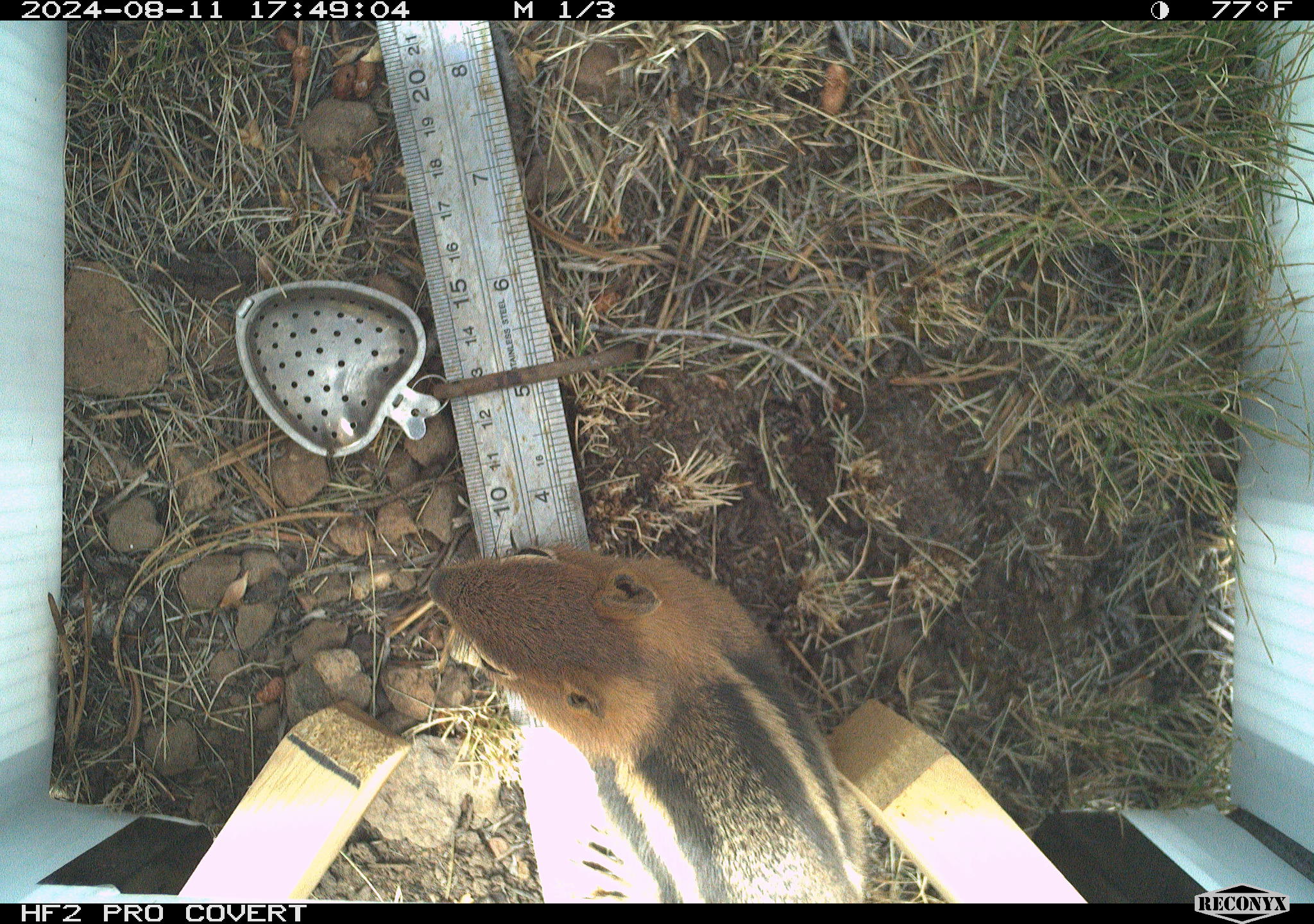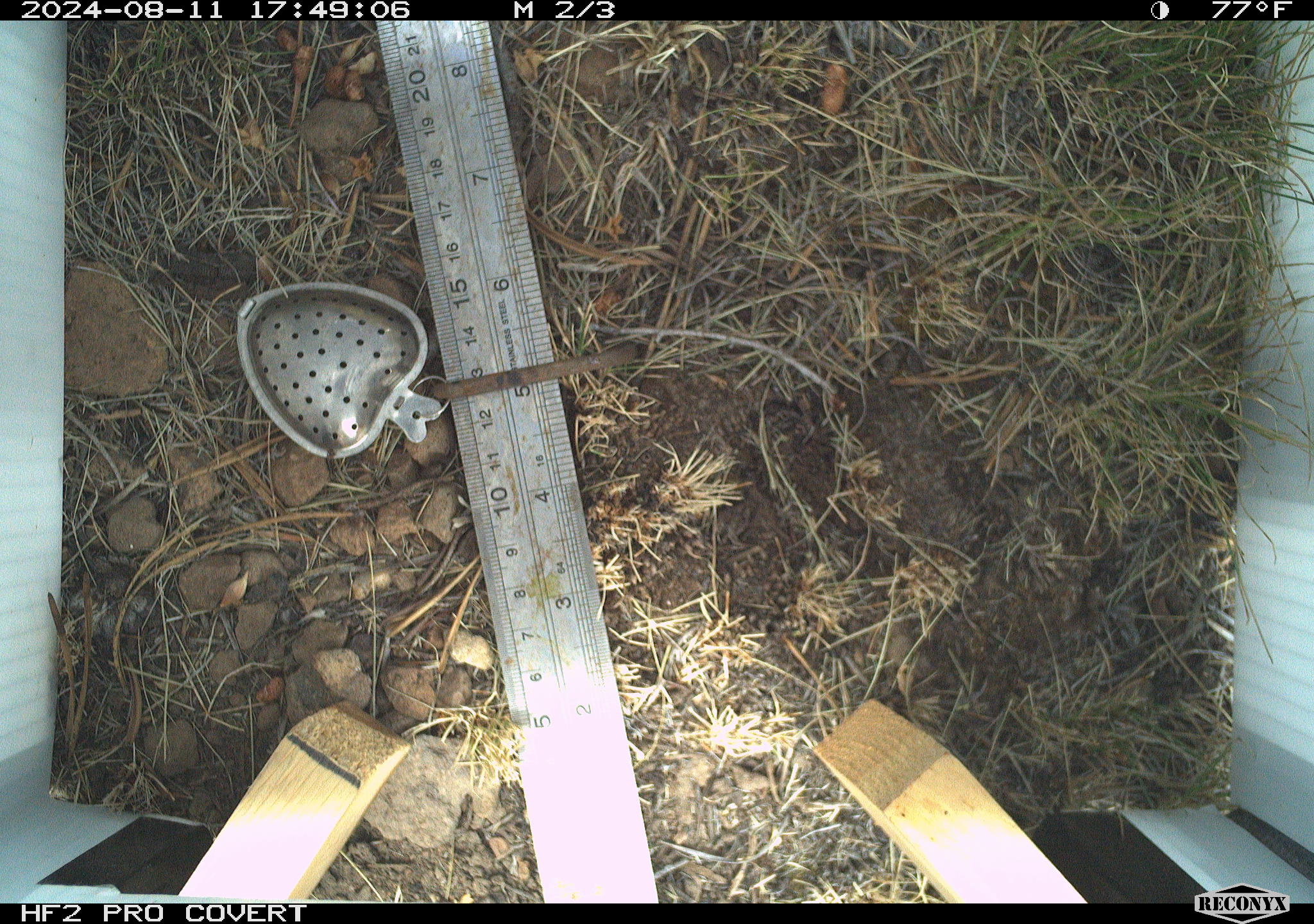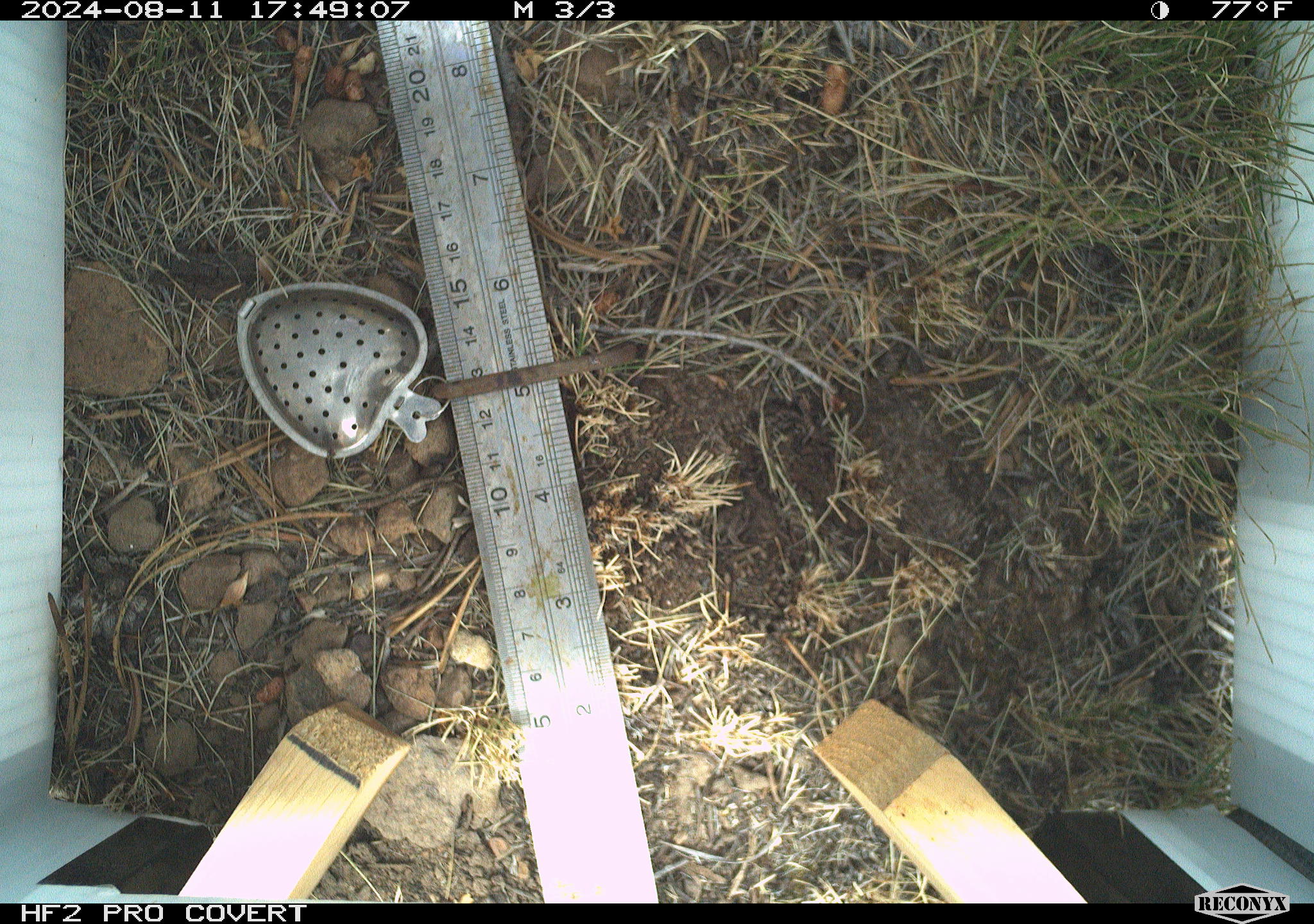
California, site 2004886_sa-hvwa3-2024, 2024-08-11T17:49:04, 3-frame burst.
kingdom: Animalia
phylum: Chordata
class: Mammalia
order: Rodentia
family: Sciuridae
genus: Callospermophilus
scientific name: Callospermophilus lateralis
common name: golden mantled ground squirrel